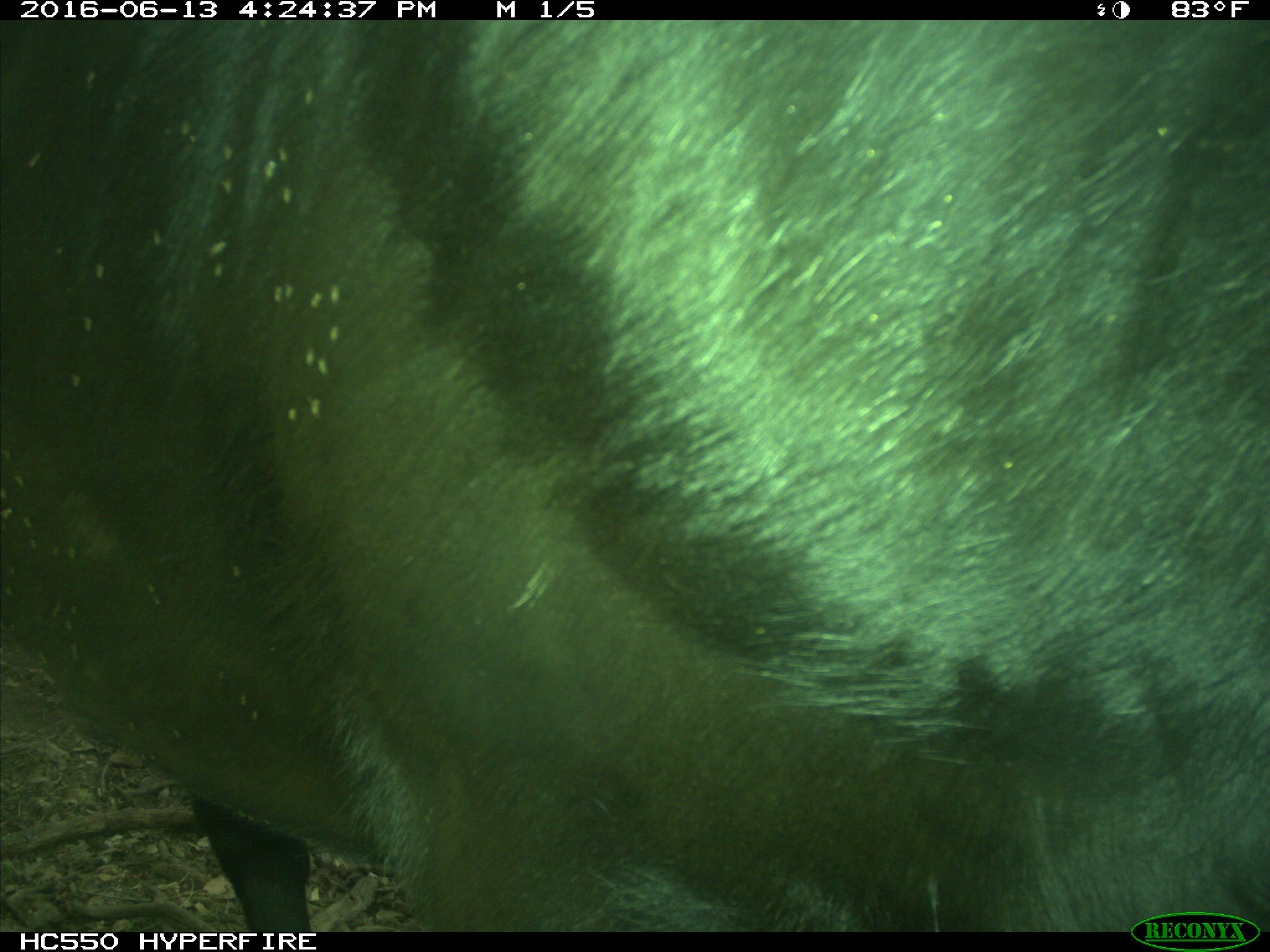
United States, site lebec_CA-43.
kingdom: Animalia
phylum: Chordata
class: Mammalia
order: Artiodactyla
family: Bovidae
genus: Bos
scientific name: Bos taurus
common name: domestic cow